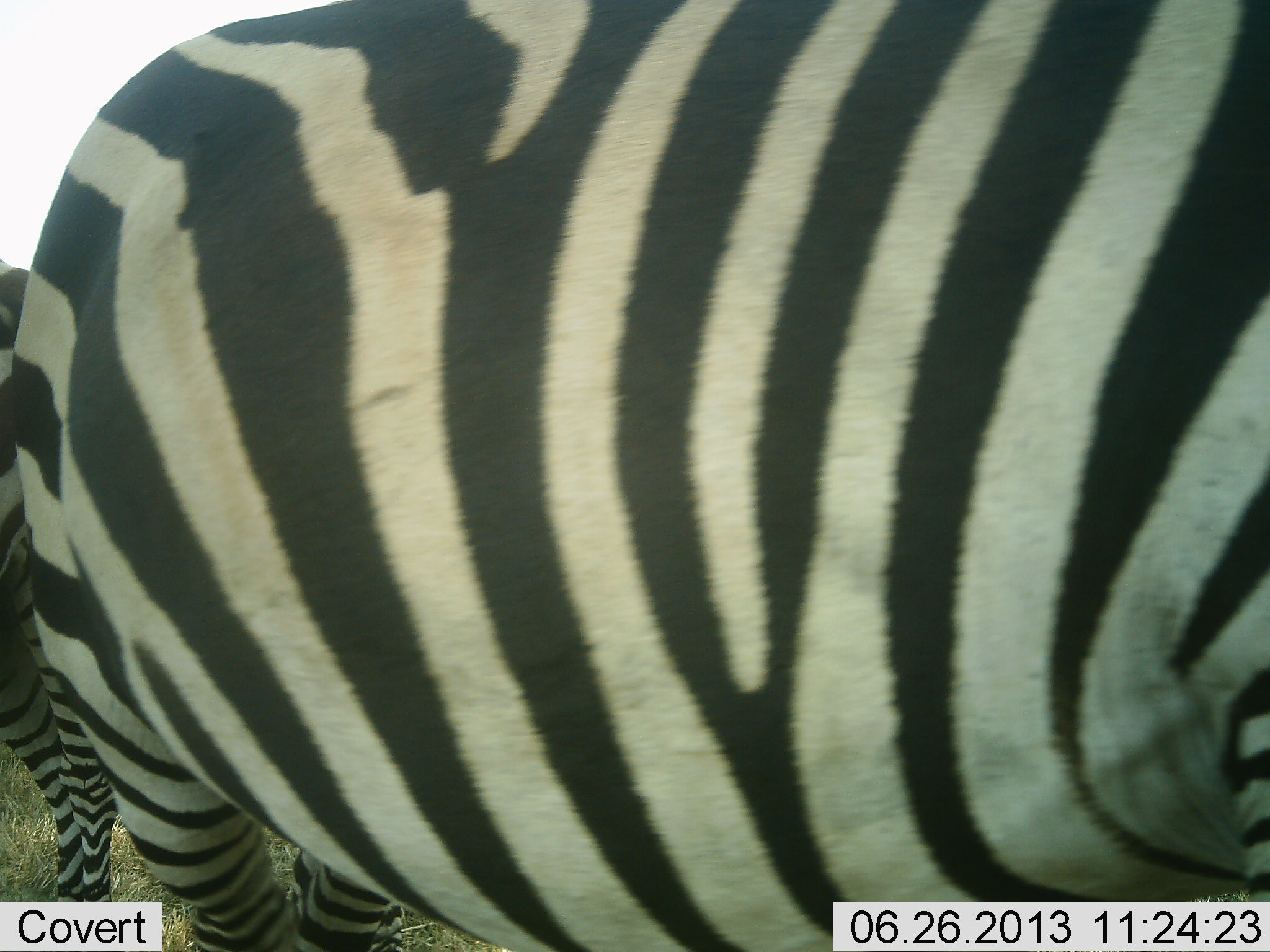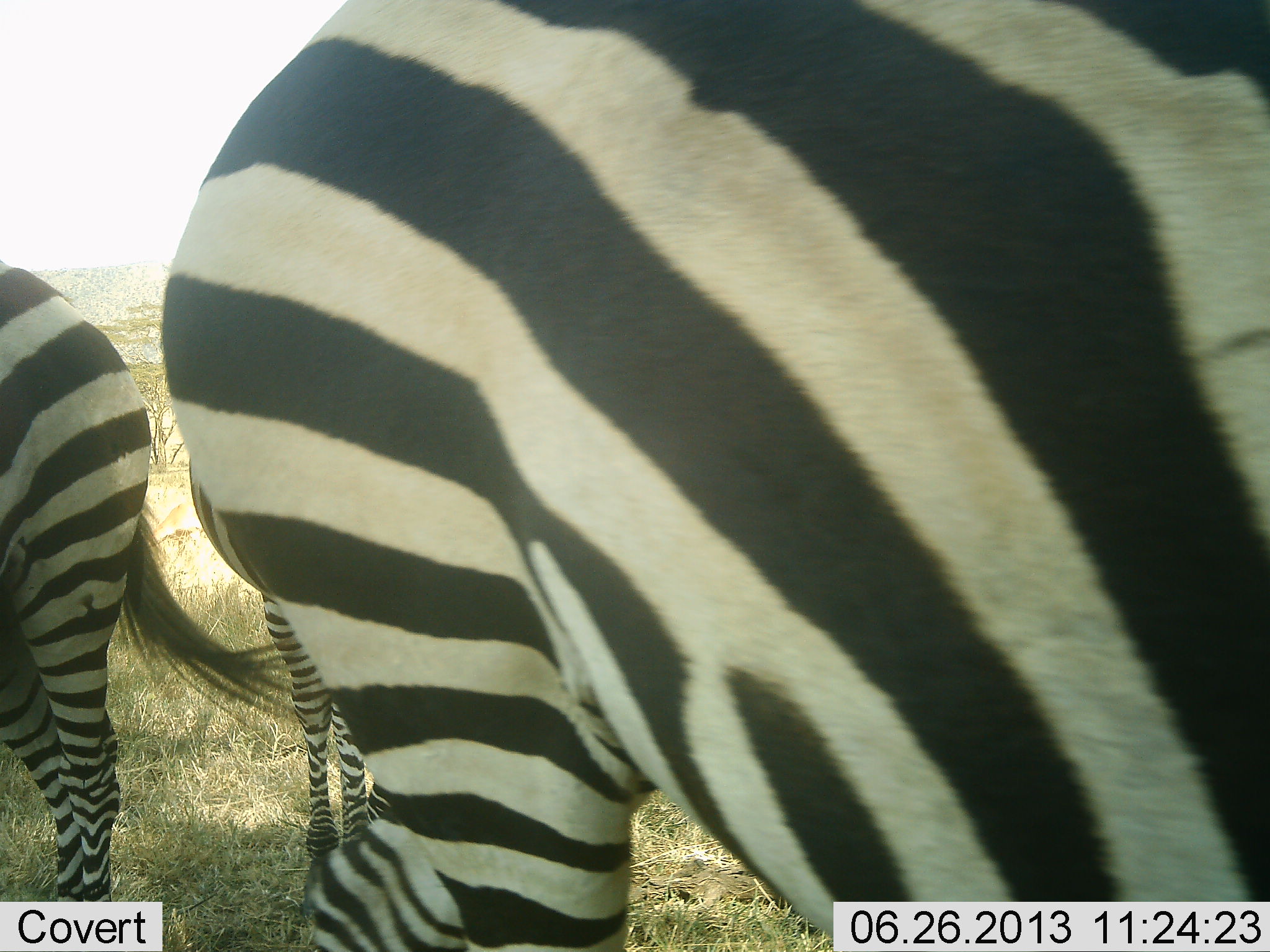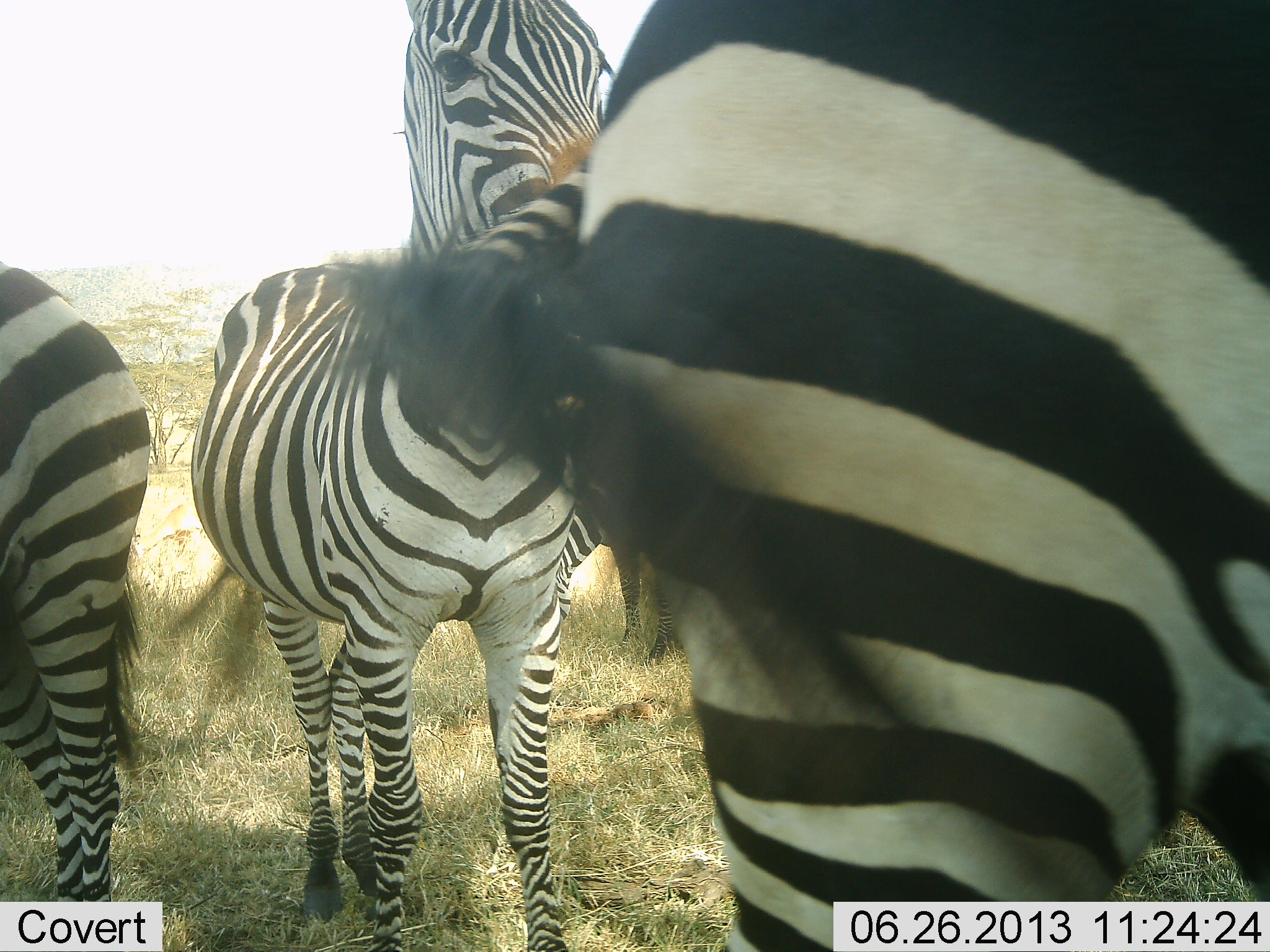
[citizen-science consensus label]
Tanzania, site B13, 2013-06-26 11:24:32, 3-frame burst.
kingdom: Animalia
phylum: Chordata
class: Mammalia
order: Perissodactyla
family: Equidae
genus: Equus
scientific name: Equus quagga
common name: plains zebra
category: zebra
Zebra (plains zebra) (Equus quagga), count 4. Behavior (volunteer vote fractions): standing 90%, resting 0%, moving 30%, interacting 20%. Young present (vote fraction): 0%. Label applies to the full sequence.